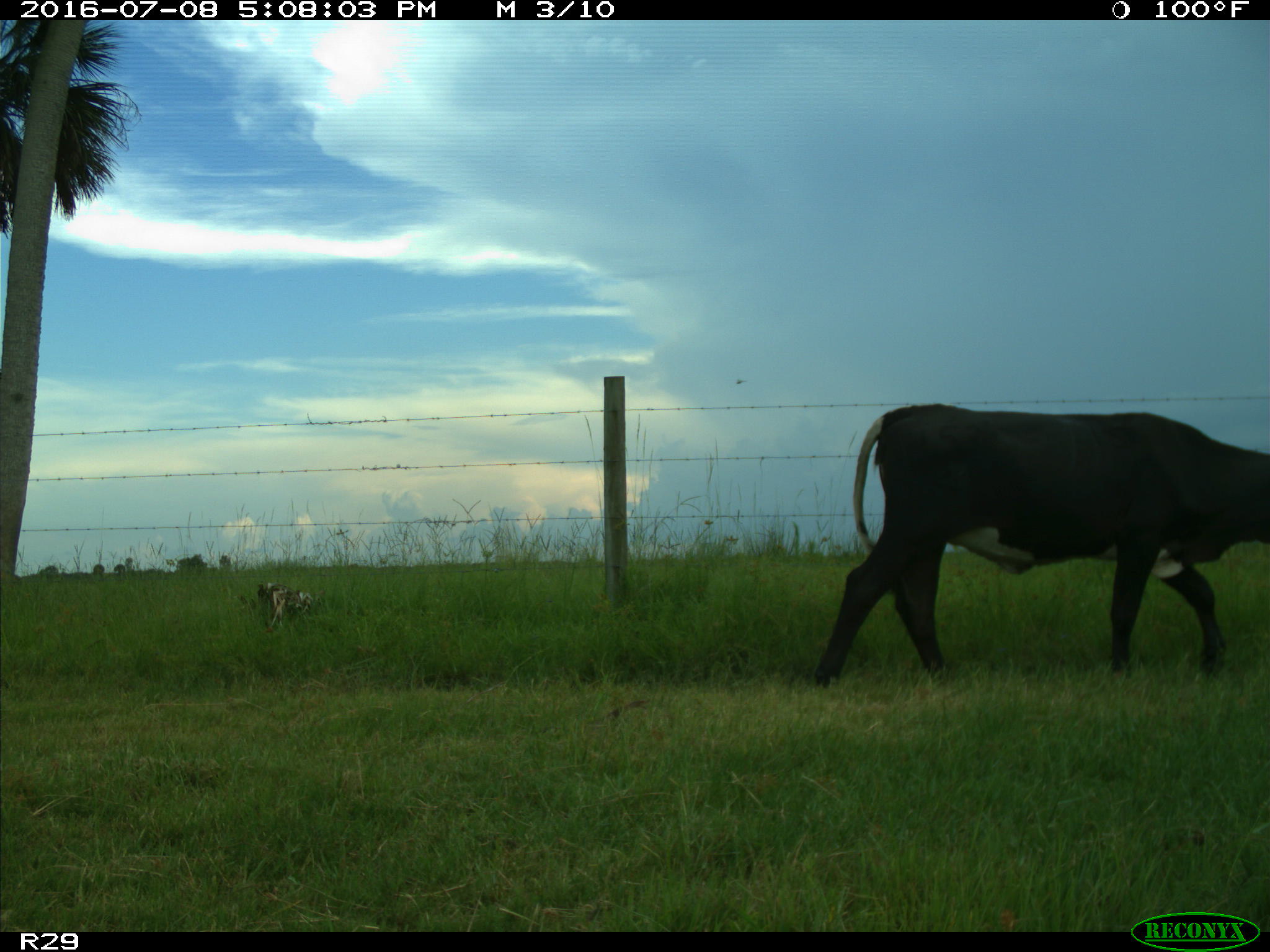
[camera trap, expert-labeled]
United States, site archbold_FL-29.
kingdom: Animalia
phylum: Chordata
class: Mammalia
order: Artiodactyla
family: Bovidae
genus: Bos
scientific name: Bos taurus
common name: domestic cow